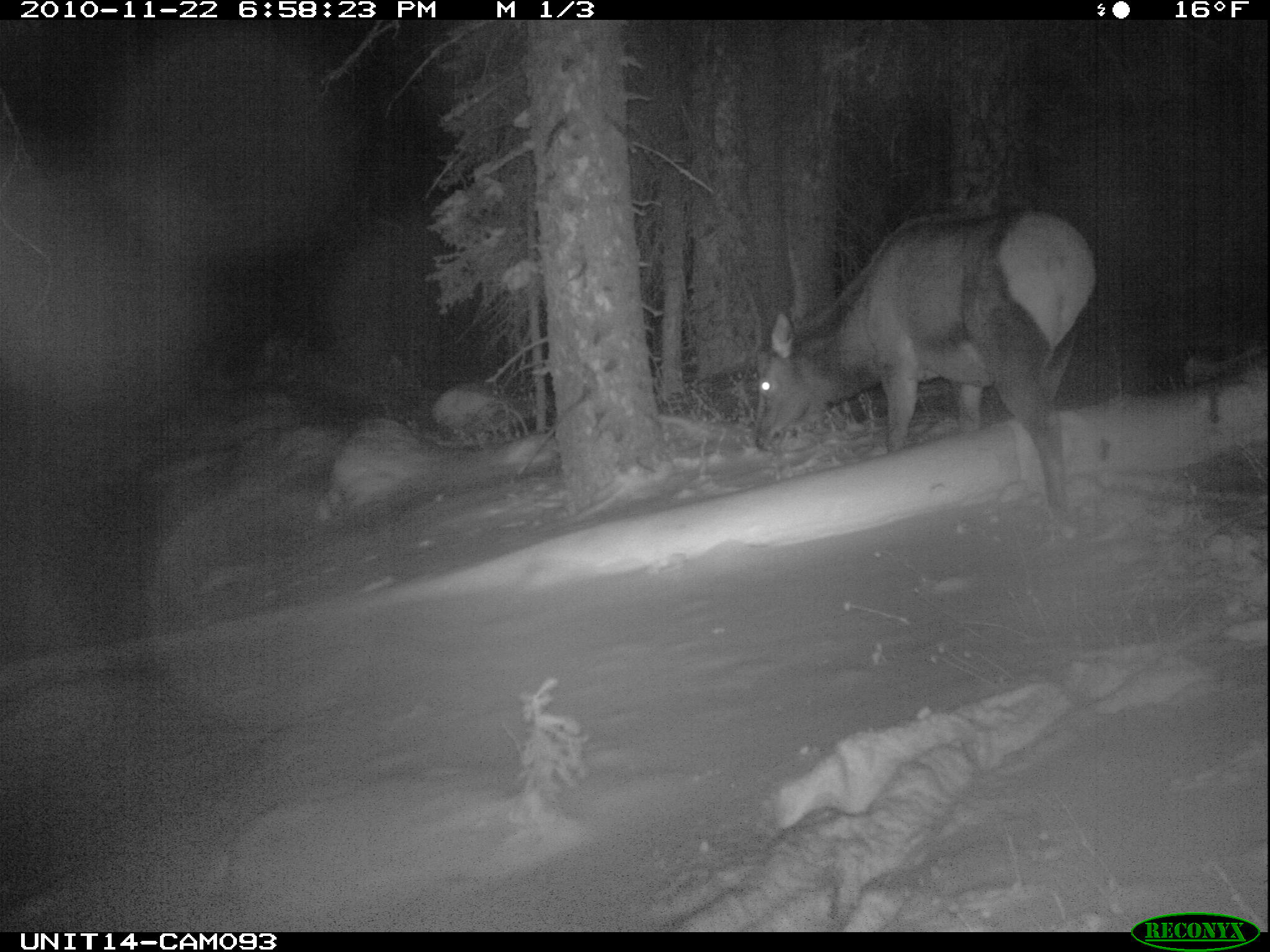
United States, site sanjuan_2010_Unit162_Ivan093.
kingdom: Animalia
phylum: Chordata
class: Mammalia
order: Artiodactyla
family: Cervidae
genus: Cervus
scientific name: Cervus elaphus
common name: red deer